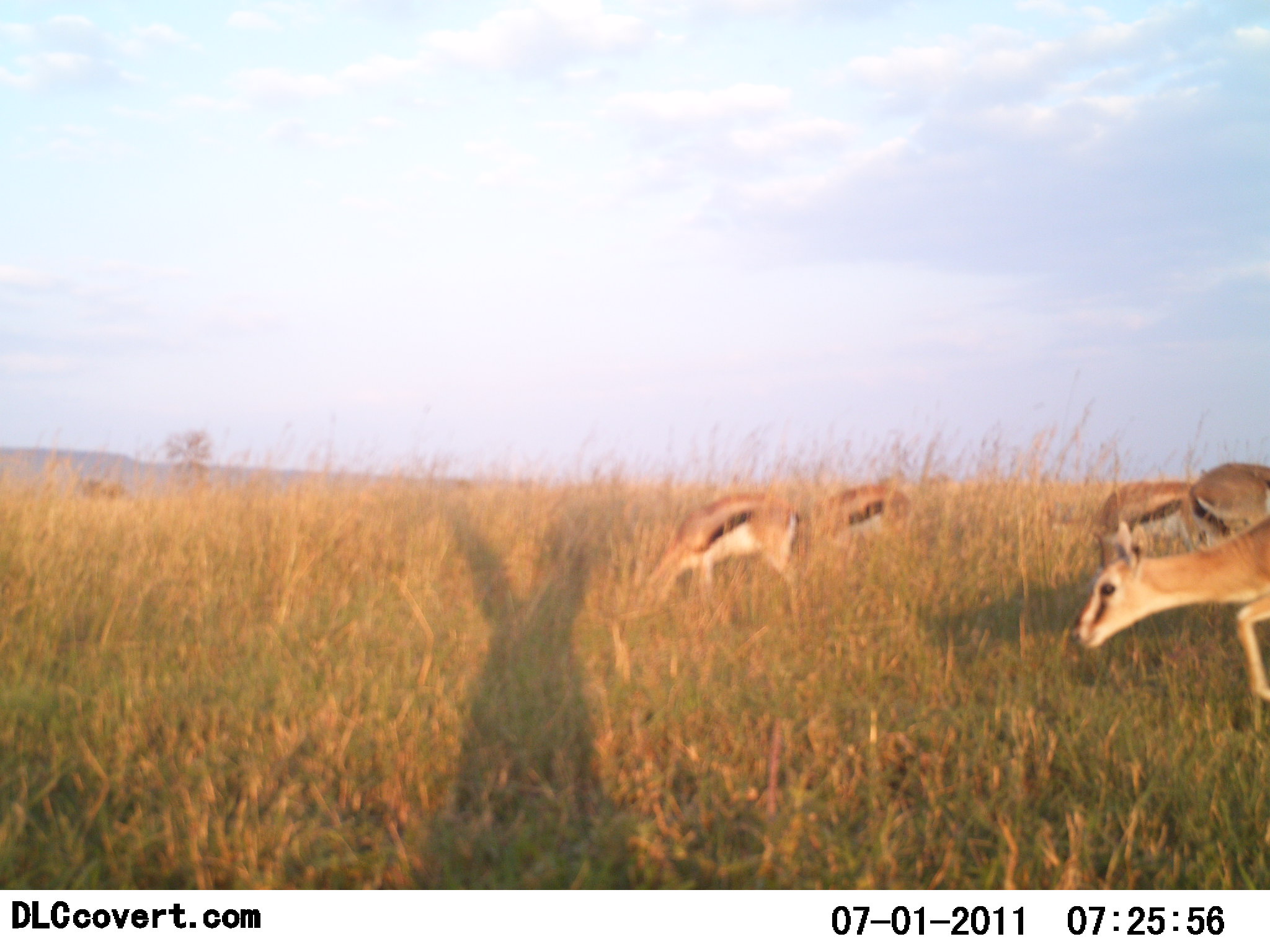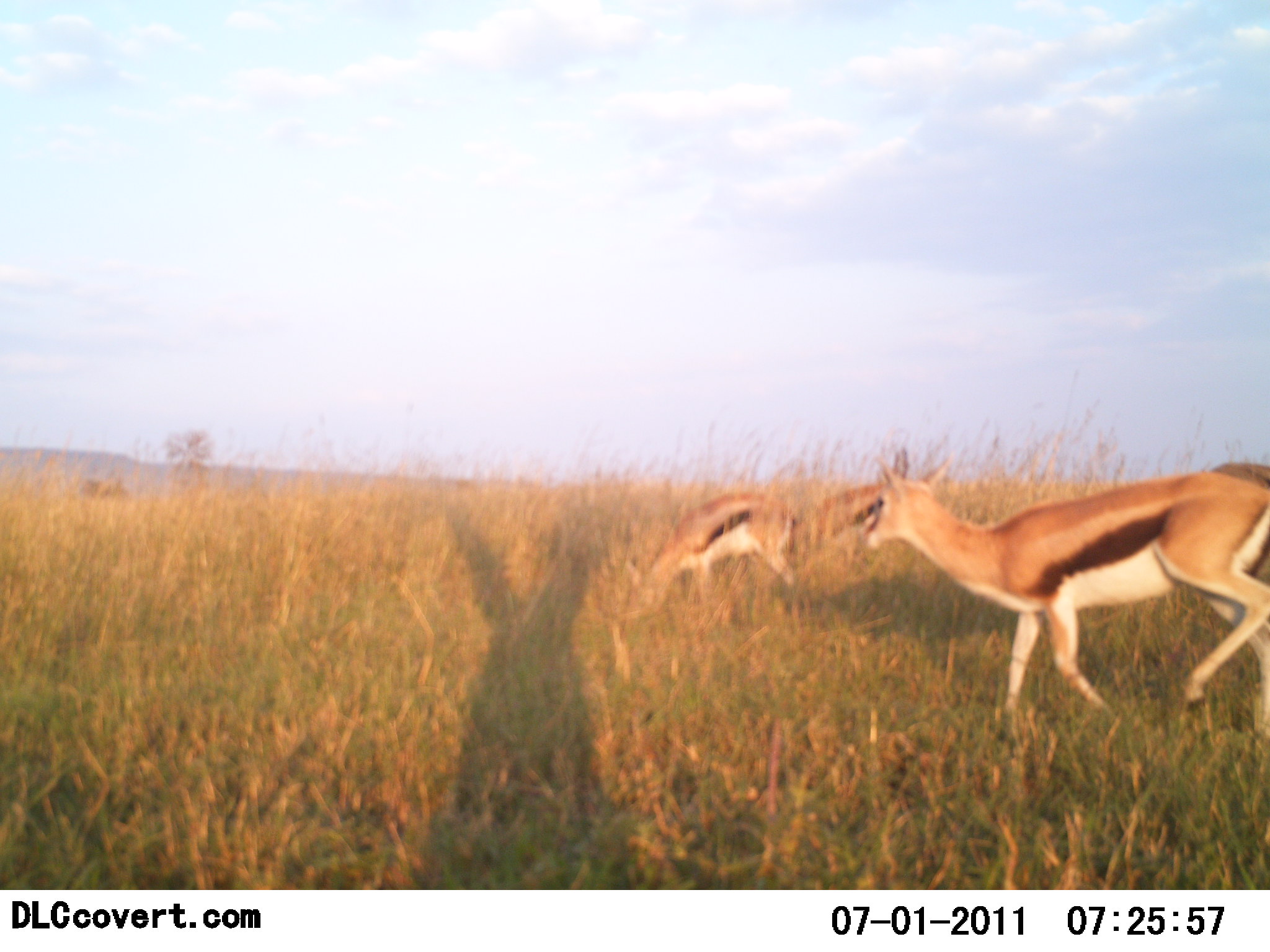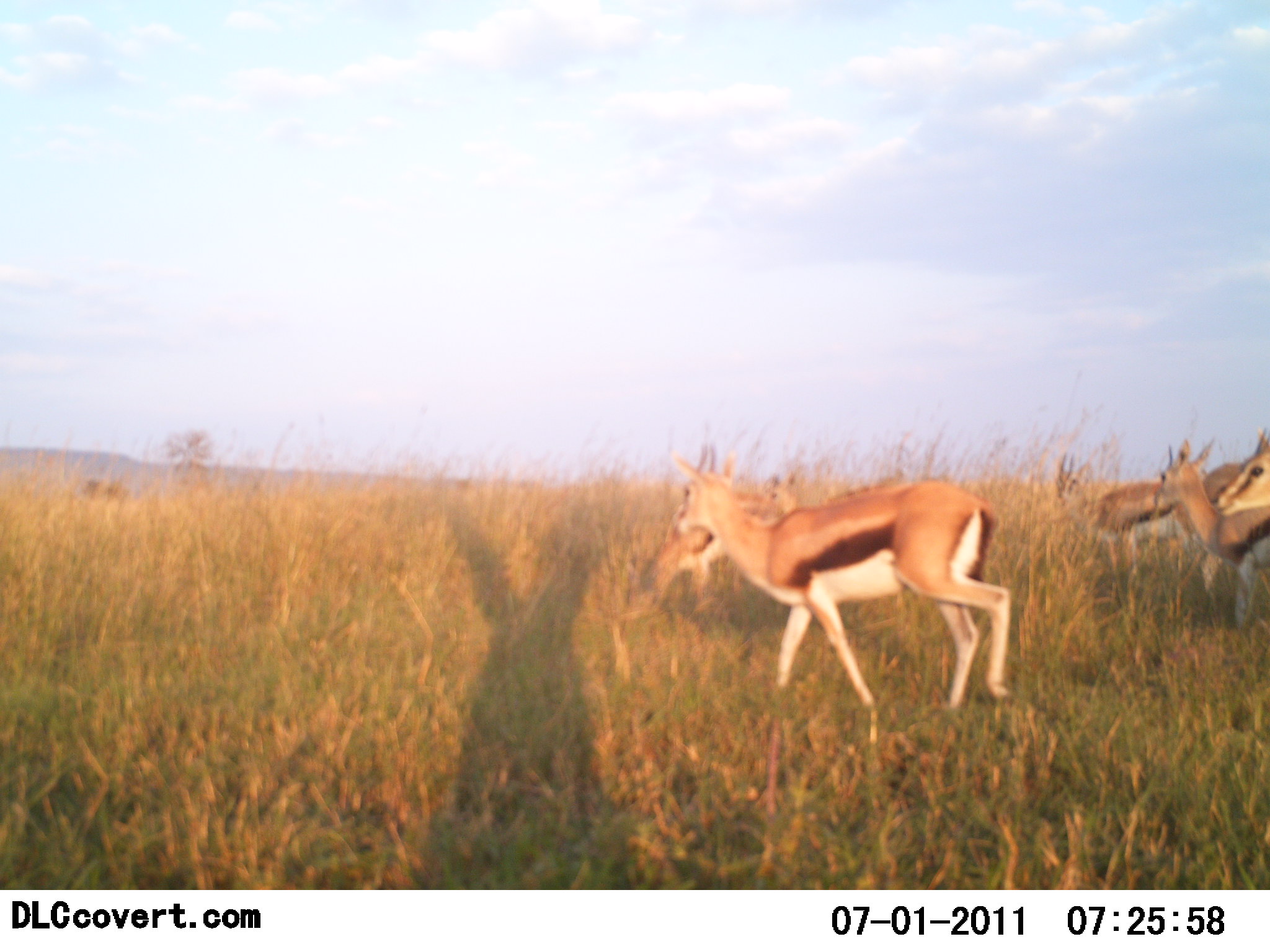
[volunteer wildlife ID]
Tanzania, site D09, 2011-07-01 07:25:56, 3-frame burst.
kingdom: Animalia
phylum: Chordata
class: Mammalia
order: Artiodactyla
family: Bovidae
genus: Eudorcas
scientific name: Eudorcas thomsonii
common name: thomson's gazelle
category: gazellethomsons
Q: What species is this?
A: Gazellethomsons (thomson's gazelle) (Eudorcas thomsonii).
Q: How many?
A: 6.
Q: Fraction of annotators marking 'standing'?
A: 58%.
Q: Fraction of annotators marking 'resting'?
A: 0%.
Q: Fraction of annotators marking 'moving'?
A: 83%.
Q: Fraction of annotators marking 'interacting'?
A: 0%.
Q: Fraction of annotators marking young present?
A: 0%.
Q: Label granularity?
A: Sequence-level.